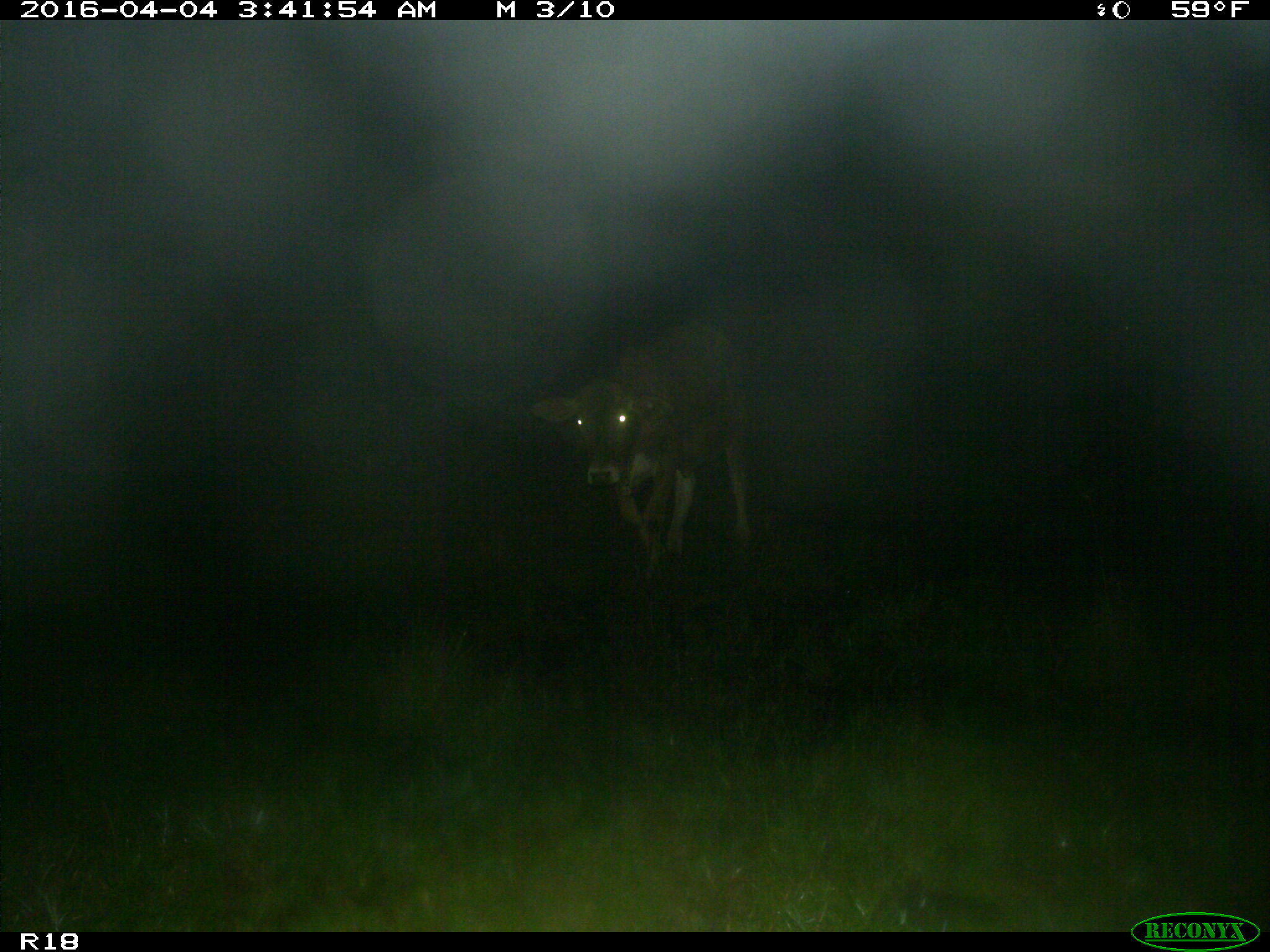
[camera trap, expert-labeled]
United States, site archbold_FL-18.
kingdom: Animalia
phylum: Chordata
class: Mammalia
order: Artiodactyla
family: Bovidae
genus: Bos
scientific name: Bos taurus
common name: domestic cow